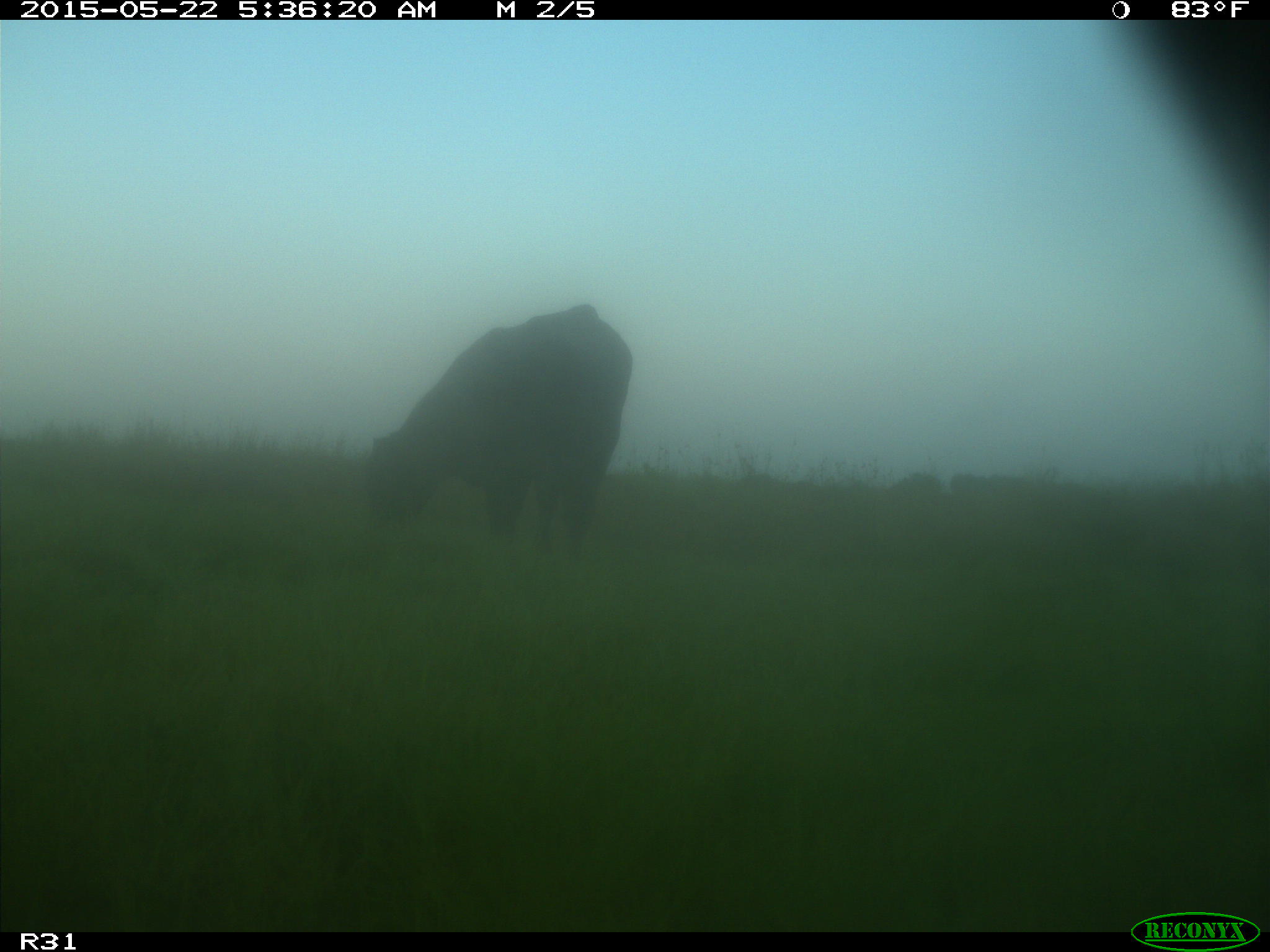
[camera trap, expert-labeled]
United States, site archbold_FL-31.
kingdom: Animalia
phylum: Chordata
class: Mammalia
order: Artiodactyla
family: Bovidae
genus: Bos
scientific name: Bos taurus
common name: domestic cow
Bos taurus (domestic cow).